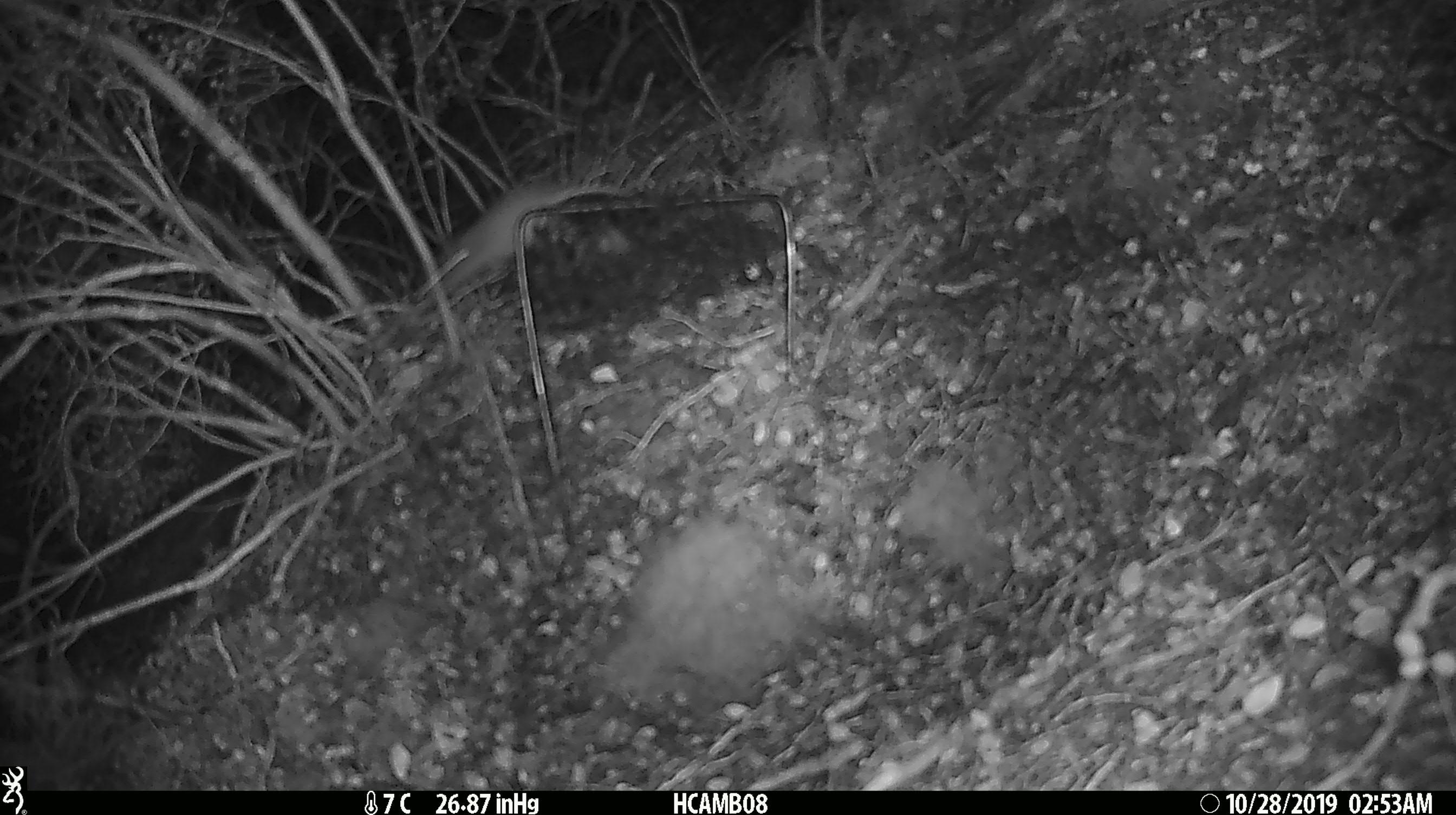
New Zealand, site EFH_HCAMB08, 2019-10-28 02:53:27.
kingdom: Animalia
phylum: Chordata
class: Mammalia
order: Rodentia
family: Muridae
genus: Mus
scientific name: Mus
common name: mouse